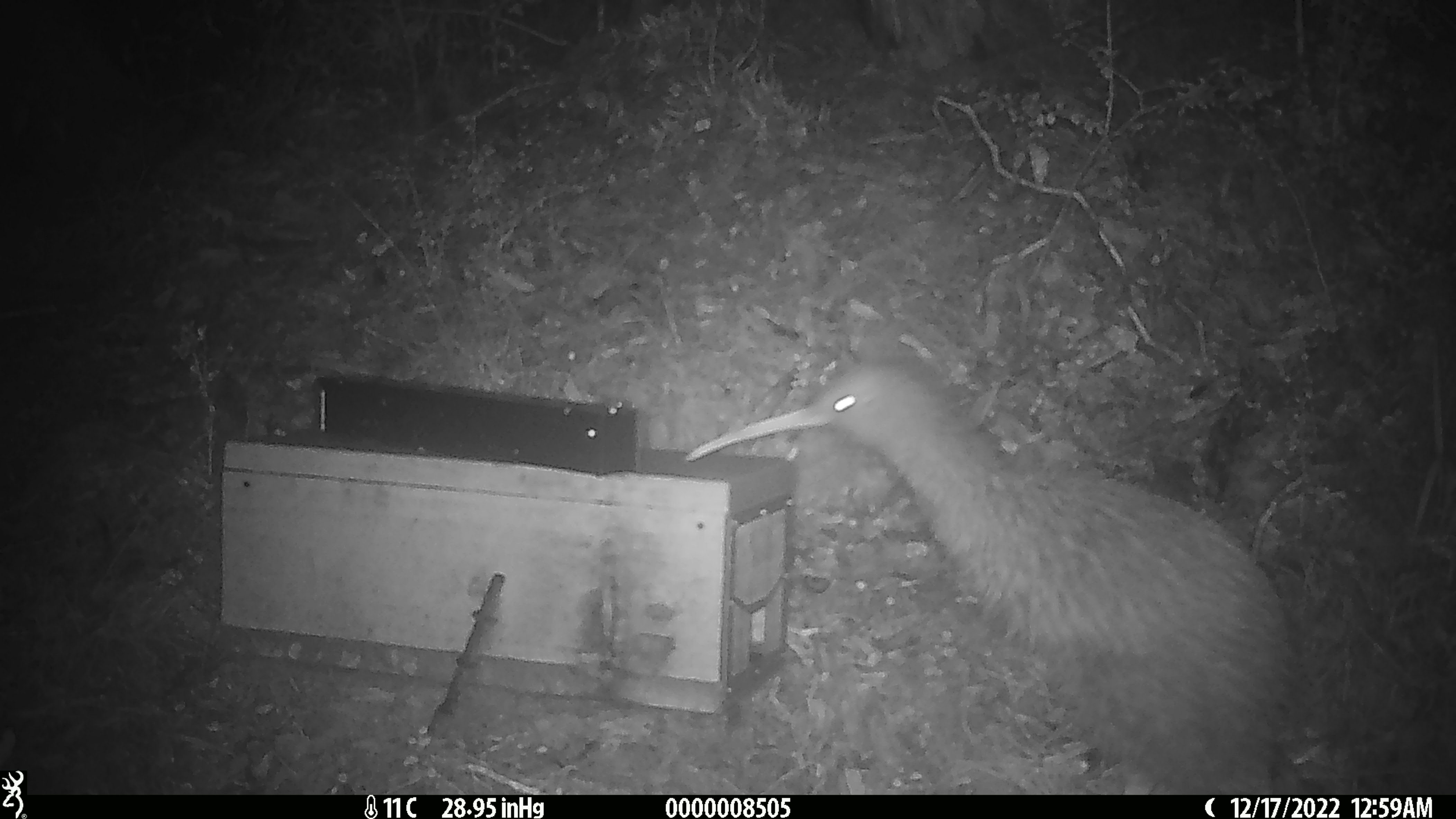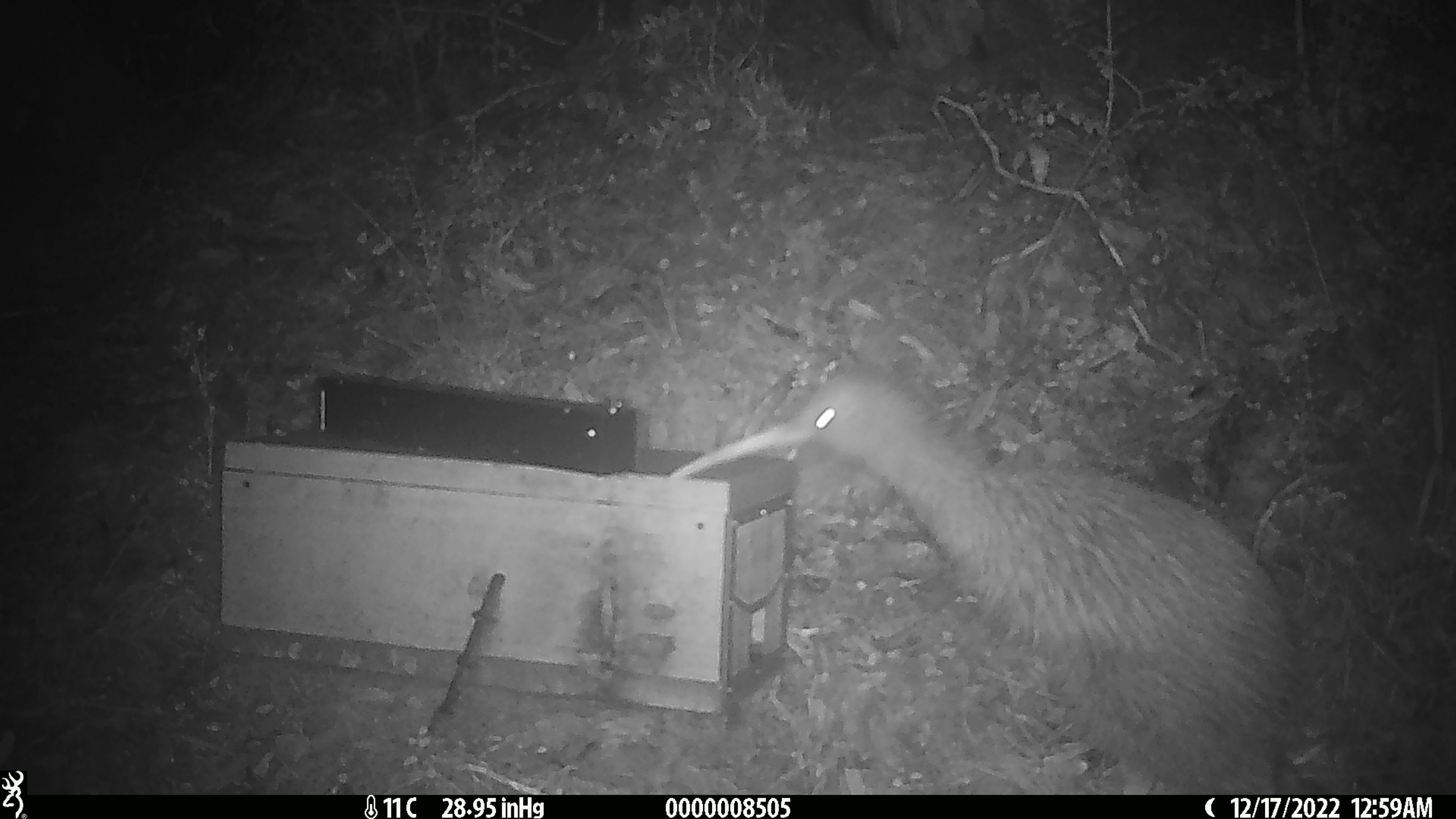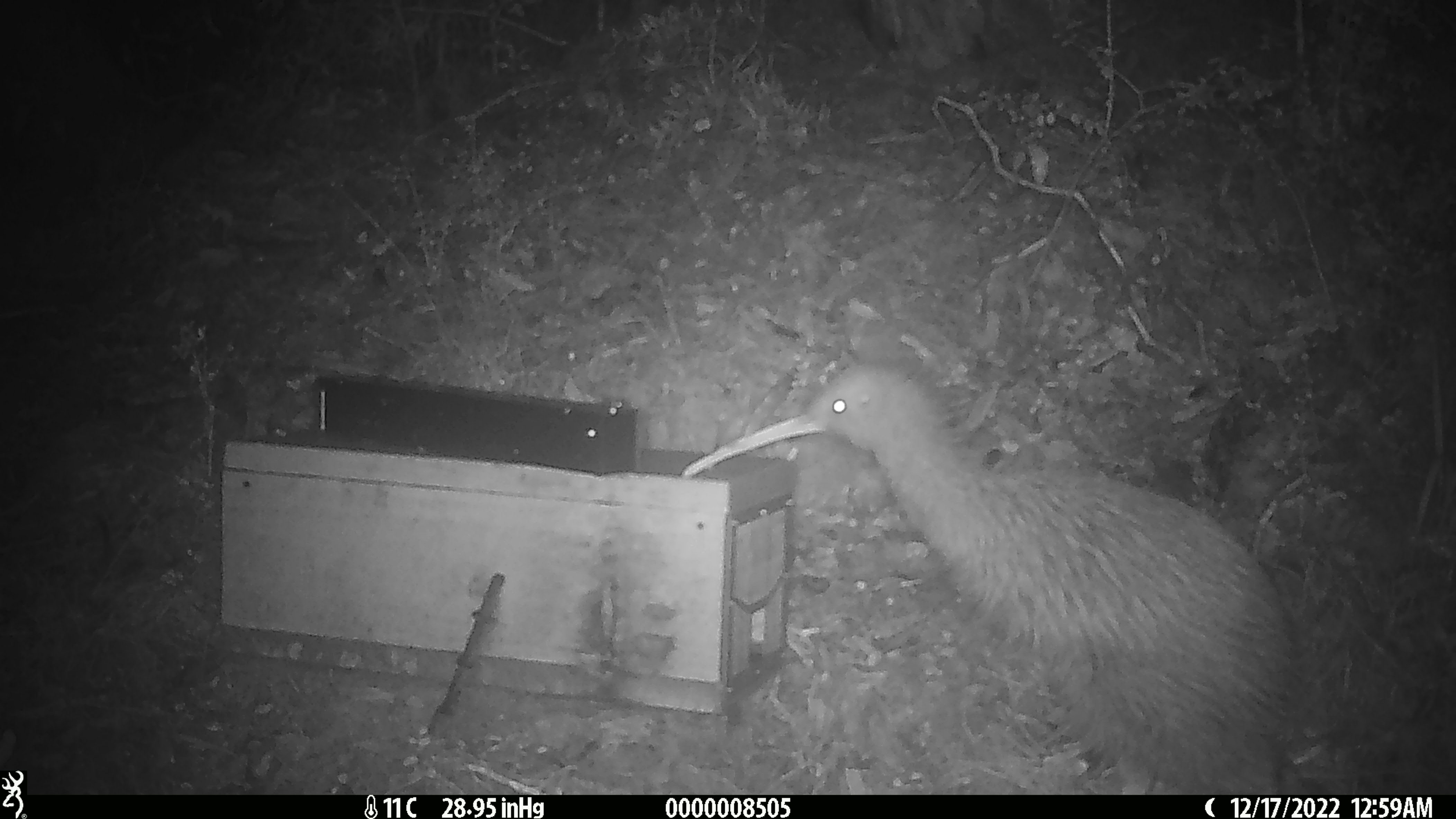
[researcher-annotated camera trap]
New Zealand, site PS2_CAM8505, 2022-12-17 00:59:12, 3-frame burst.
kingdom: Animalia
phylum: Chordata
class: Aves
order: Apterygiformes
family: Apterygidae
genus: Apteryx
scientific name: Apteryx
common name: kiwi